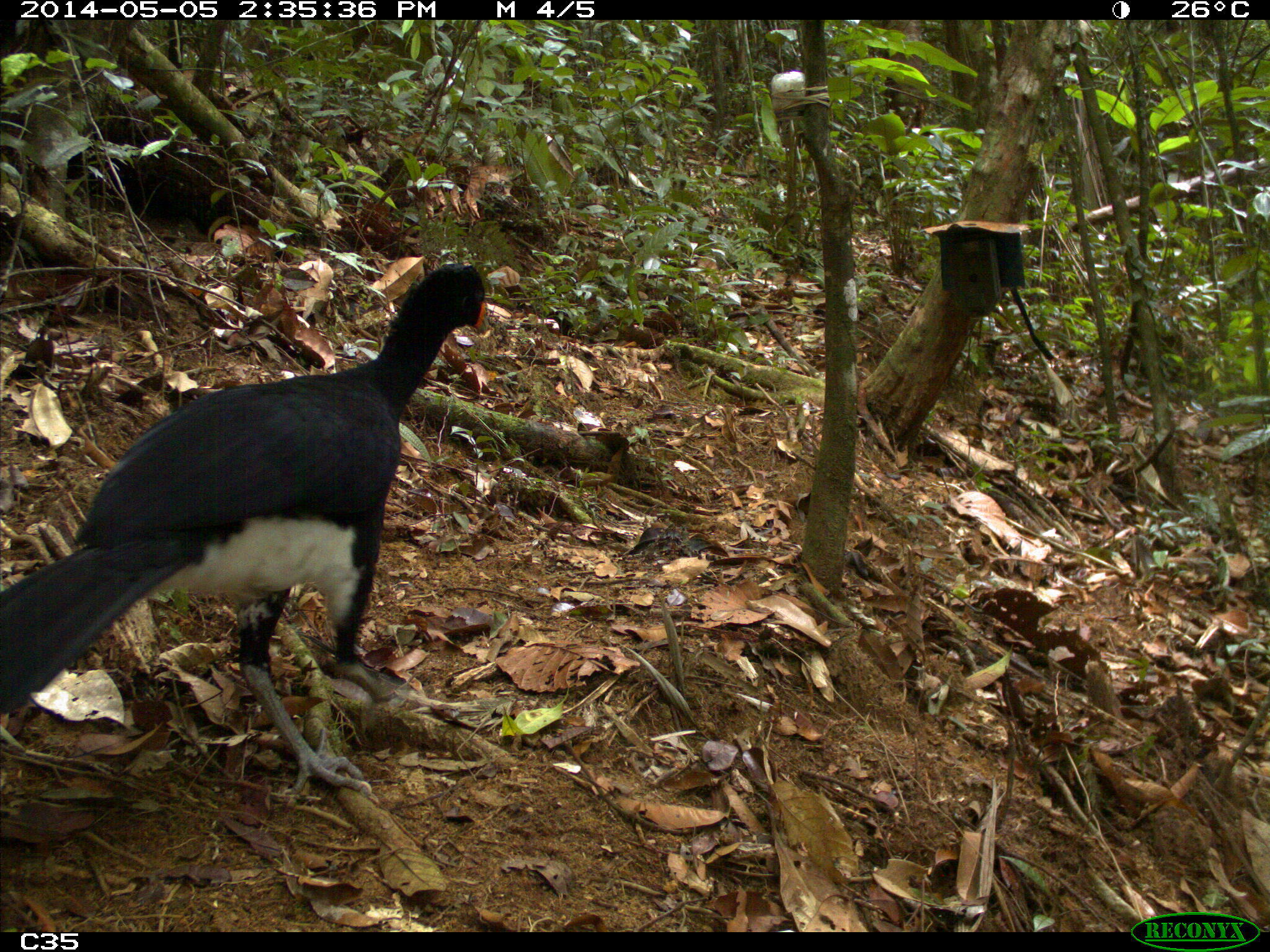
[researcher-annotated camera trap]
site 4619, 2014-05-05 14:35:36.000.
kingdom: Animalia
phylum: Chordata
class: Aves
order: Galliformes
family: Cracidae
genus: Crax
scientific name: Crax alector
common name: black curassow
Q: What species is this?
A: Crax alector (black curassow).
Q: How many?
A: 2.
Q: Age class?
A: Adult.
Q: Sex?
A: Female.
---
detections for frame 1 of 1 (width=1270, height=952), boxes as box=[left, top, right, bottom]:
crax alector: box=[0, 262, 488, 796]